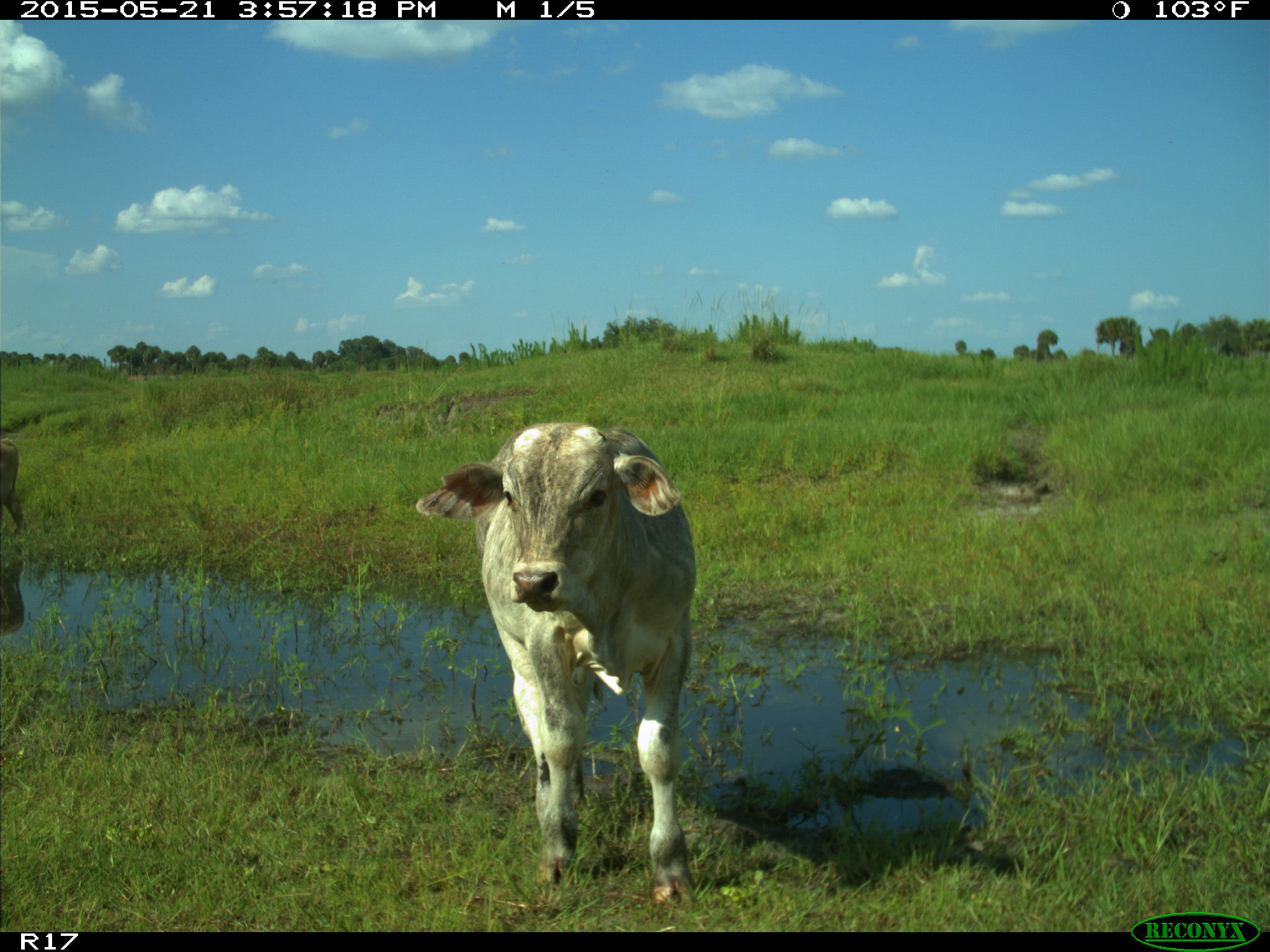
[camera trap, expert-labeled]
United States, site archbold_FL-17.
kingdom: Animalia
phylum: Chordata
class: Mammalia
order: Artiodactyla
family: Bovidae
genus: Bos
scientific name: Bos taurus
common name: domestic cow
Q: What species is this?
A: Bos taurus (domestic cow).